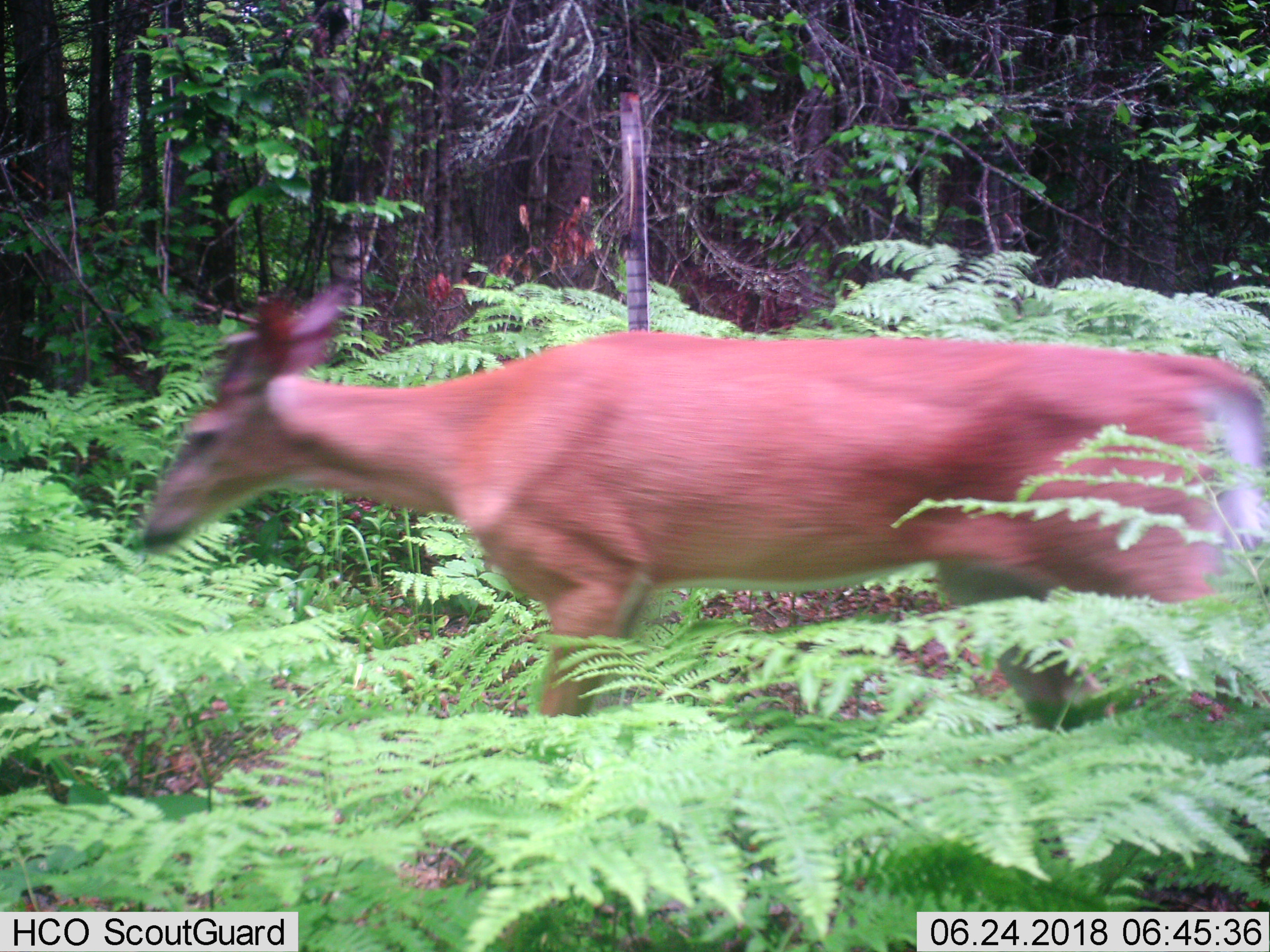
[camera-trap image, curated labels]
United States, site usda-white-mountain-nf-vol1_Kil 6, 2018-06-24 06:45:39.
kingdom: Animalia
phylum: Chordata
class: Mammalia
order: Artiodactyla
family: Cervidae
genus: Odocoileus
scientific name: Odocoileus virginianus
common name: white-tailed deer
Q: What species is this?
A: White-tailed deer (Odocoileus virginianus).